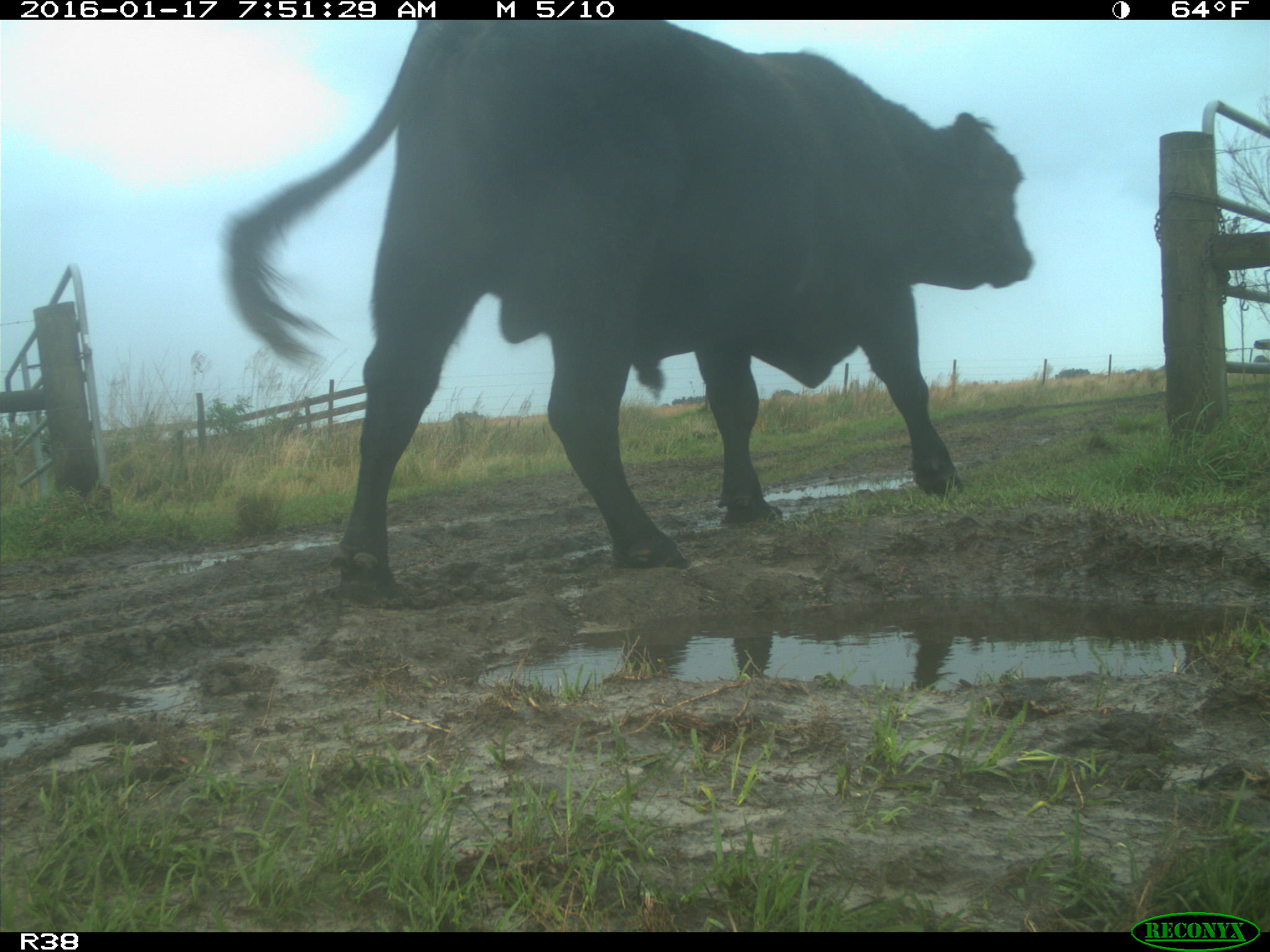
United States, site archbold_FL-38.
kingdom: Animalia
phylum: Chordata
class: Mammalia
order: Artiodactyla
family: Bovidae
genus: Bos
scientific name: Bos taurus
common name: domestic cow